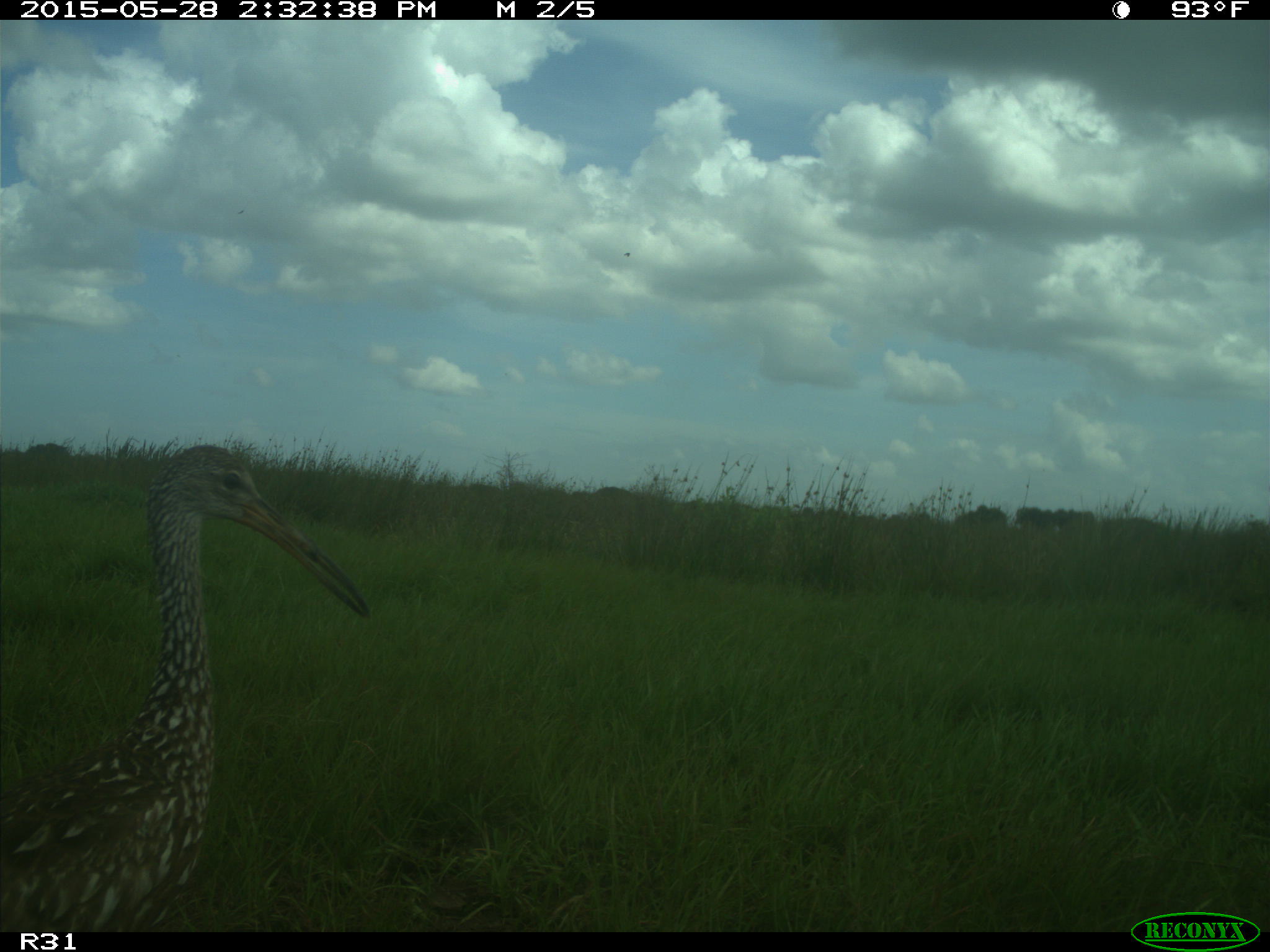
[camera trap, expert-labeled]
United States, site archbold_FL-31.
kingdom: Animalia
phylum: Chordata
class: Aves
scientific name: Aves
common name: birds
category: unidentified bird